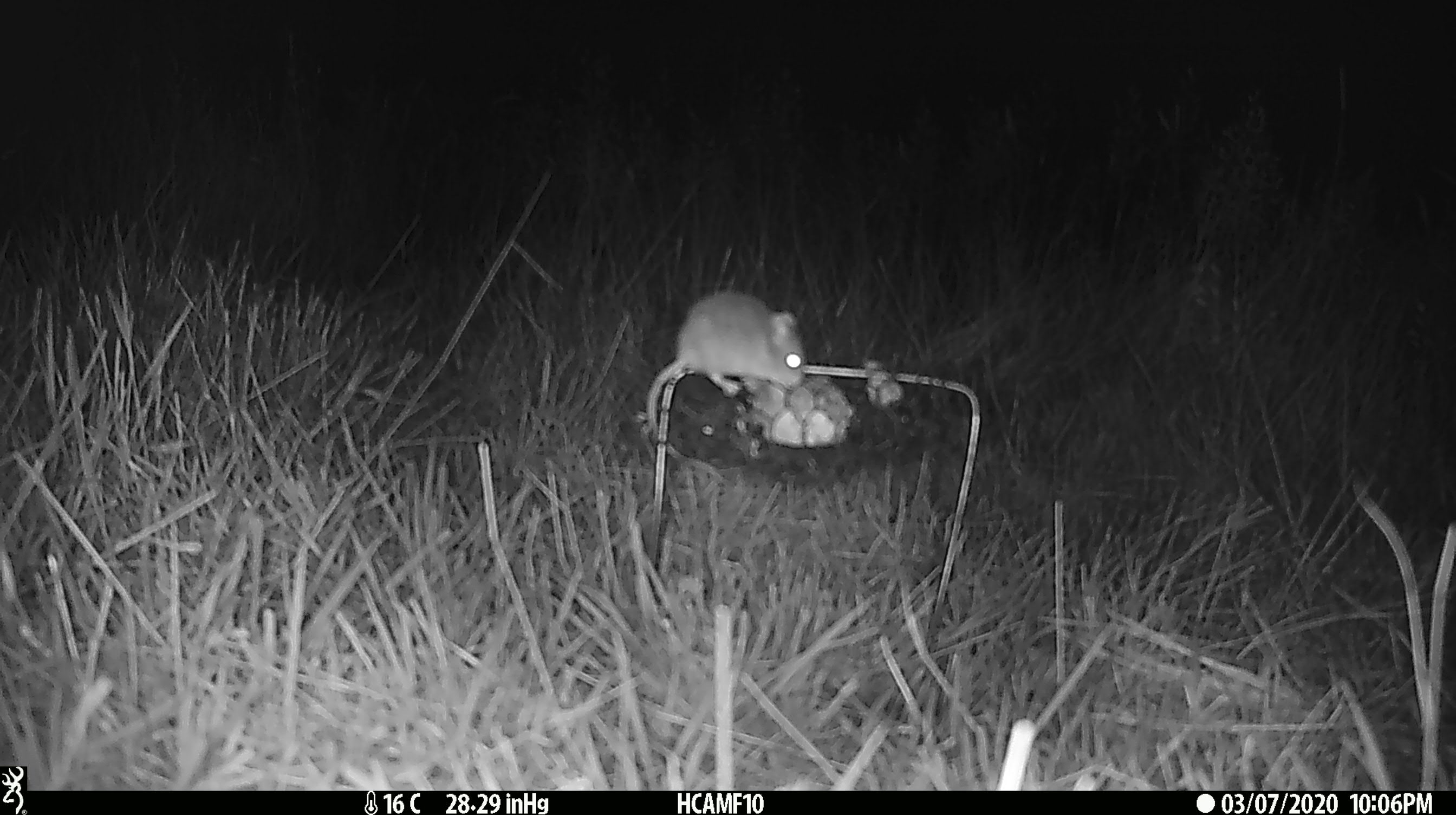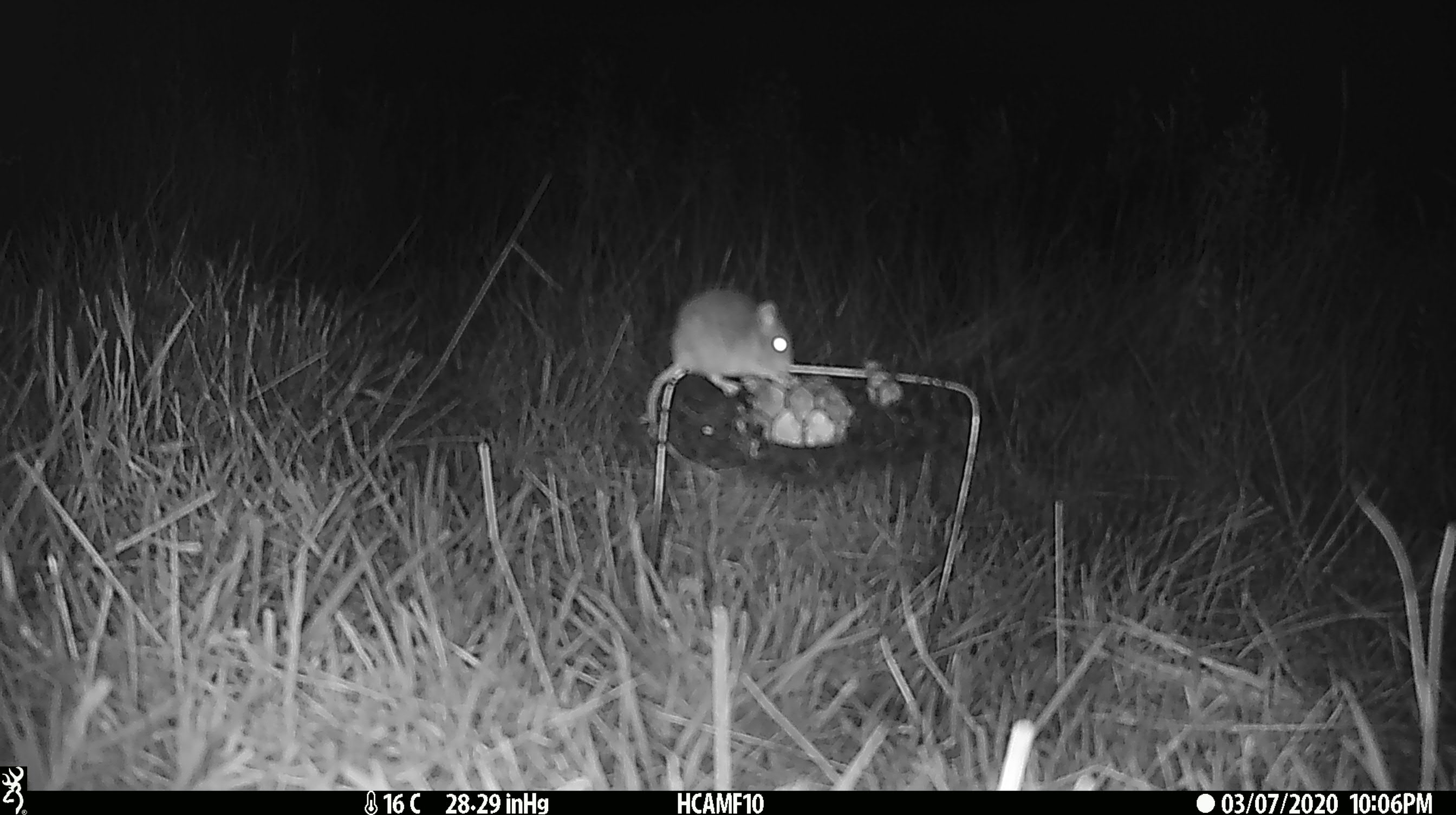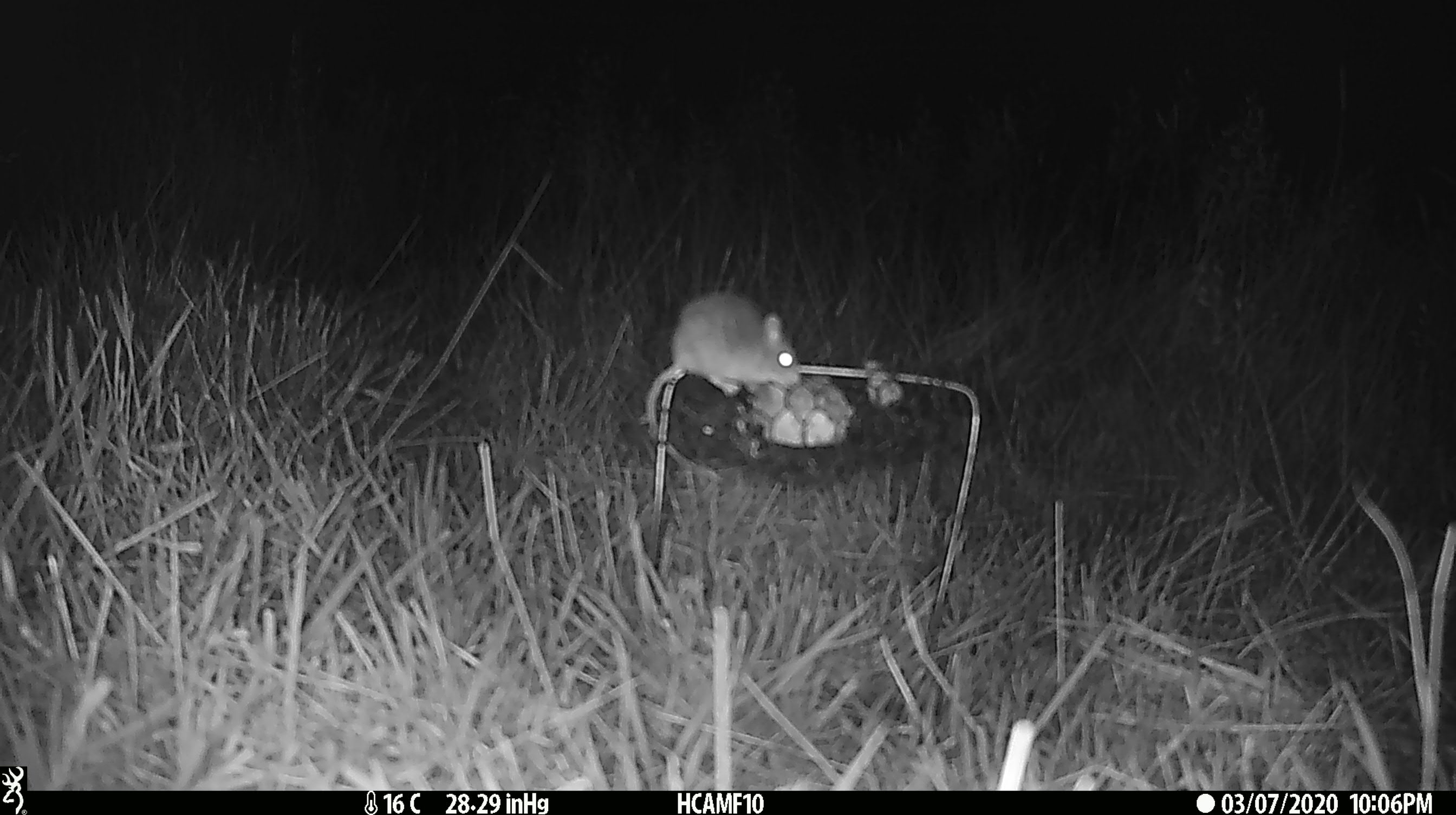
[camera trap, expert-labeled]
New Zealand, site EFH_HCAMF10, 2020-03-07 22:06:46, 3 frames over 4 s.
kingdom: Animalia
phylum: Chordata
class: Mammalia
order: Rodentia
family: Muridae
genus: Mus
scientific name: Mus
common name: mouse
Mouse (Mus).